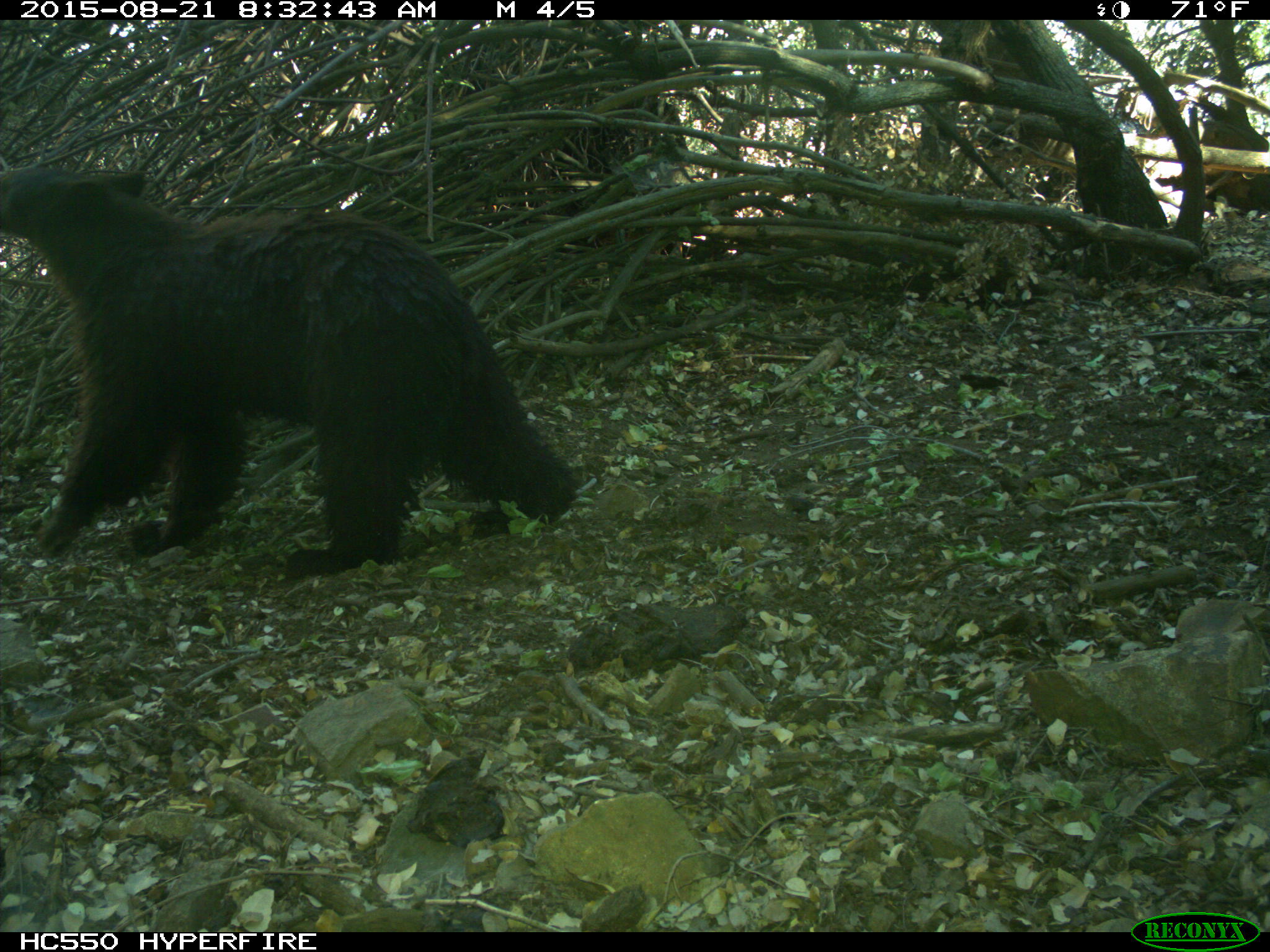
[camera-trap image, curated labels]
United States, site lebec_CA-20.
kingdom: Animalia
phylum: Chordata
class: Mammalia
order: Carnivora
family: Ursidae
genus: Ursus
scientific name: Ursus americanus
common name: american black bear